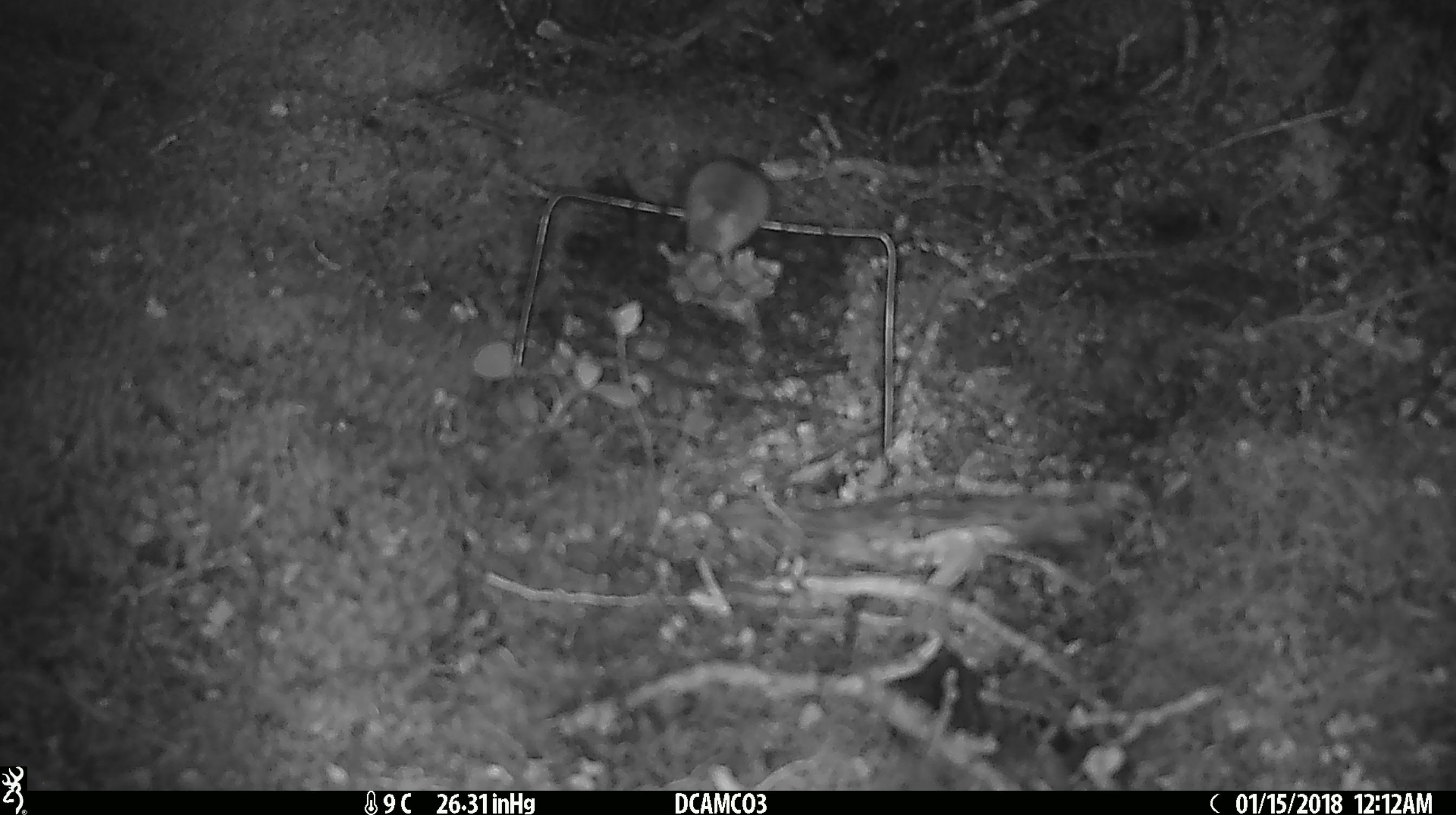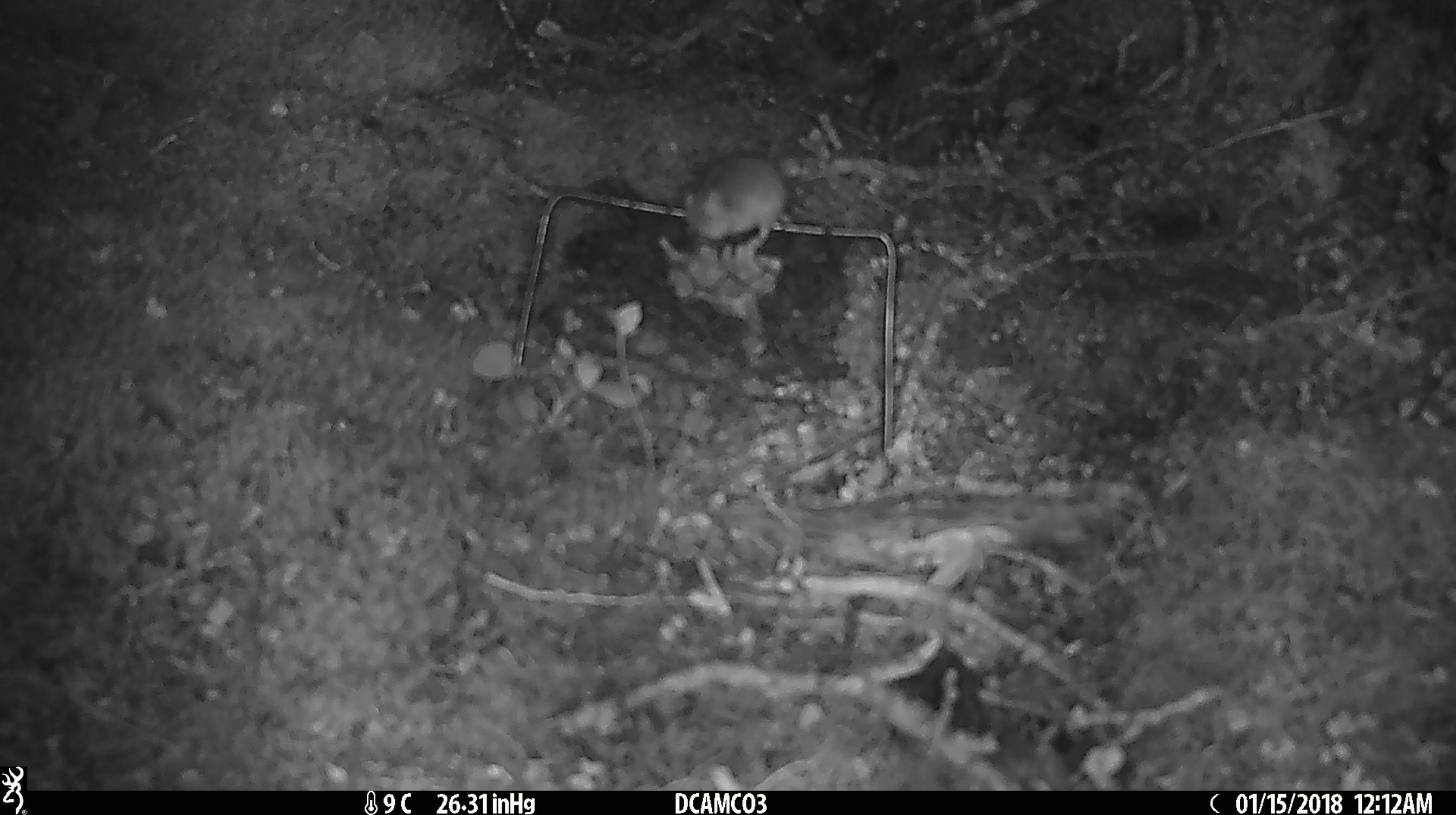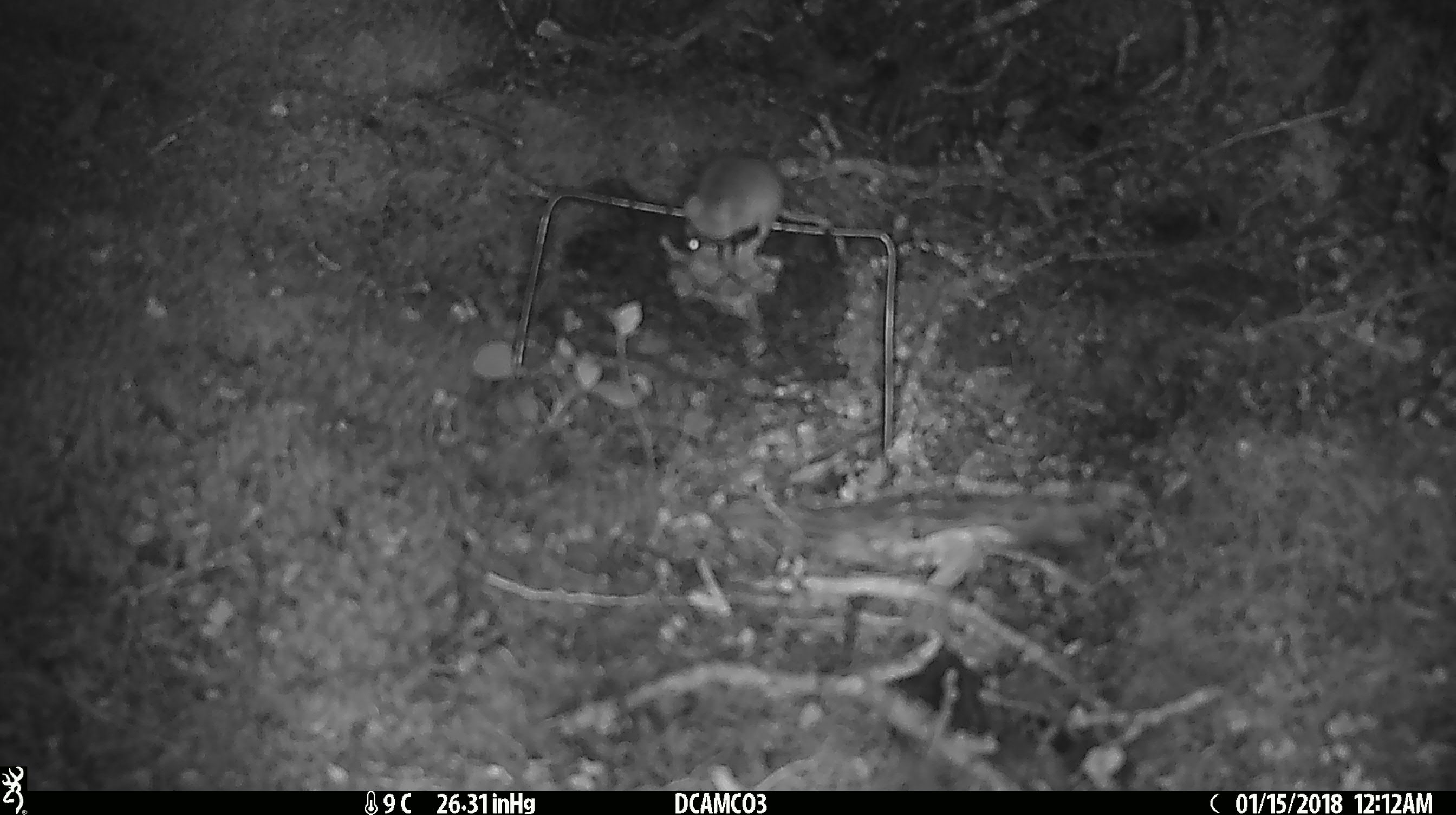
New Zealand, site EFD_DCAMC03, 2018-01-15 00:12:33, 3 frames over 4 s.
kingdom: Animalia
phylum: Chordata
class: Mammalia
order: Rodentia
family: Muridae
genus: Mus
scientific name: Mus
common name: mouse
Mouse (Mus).